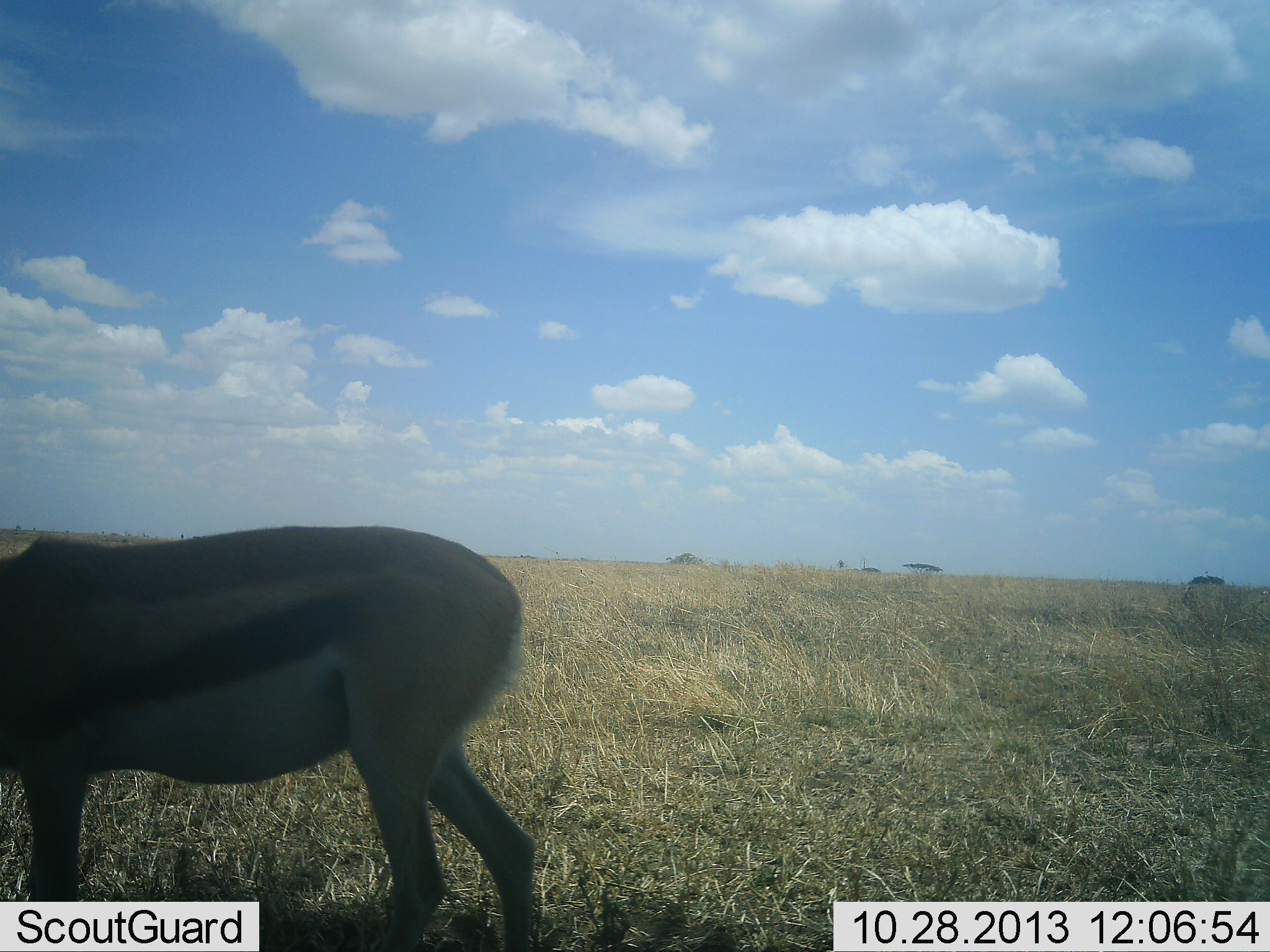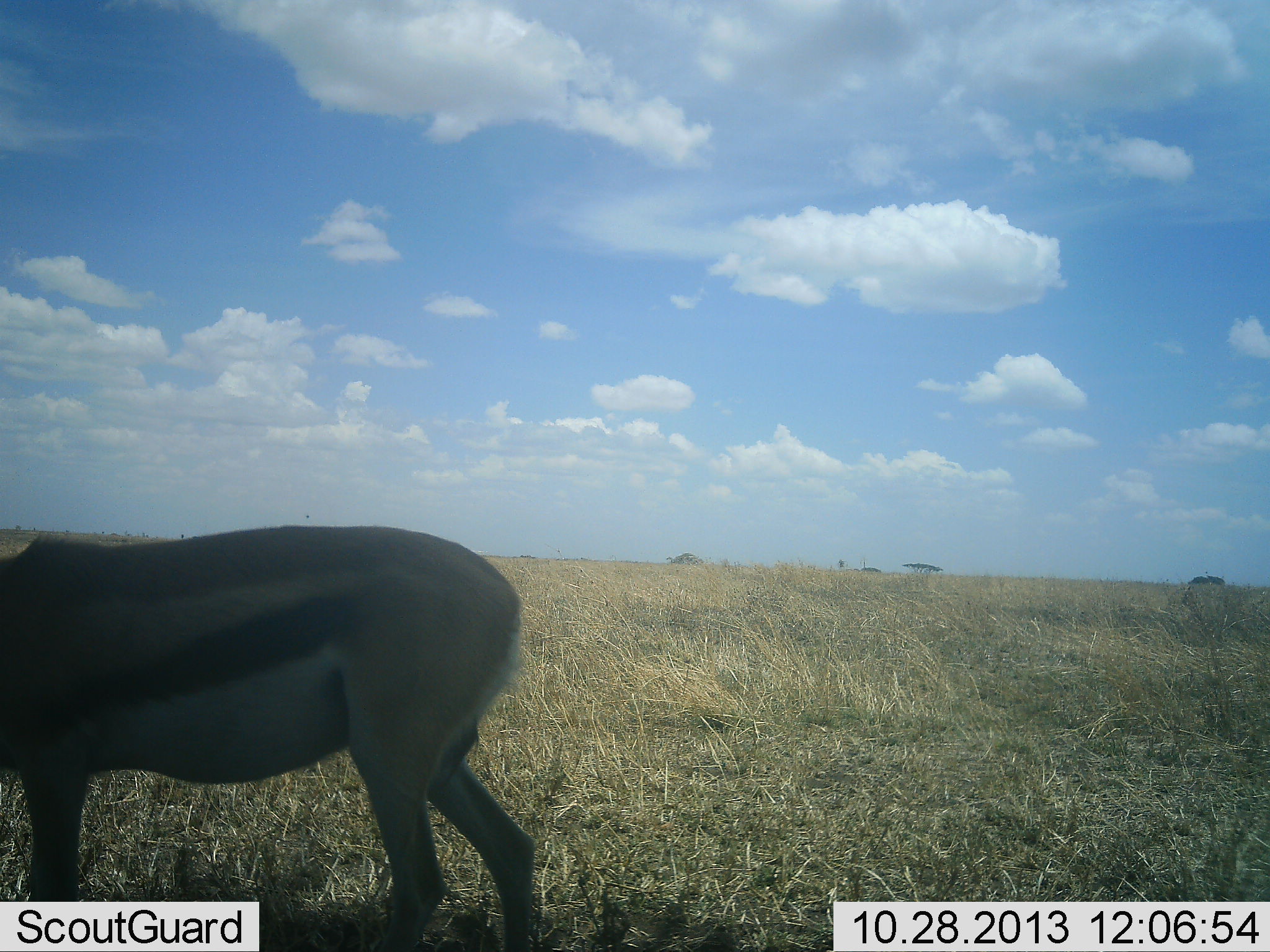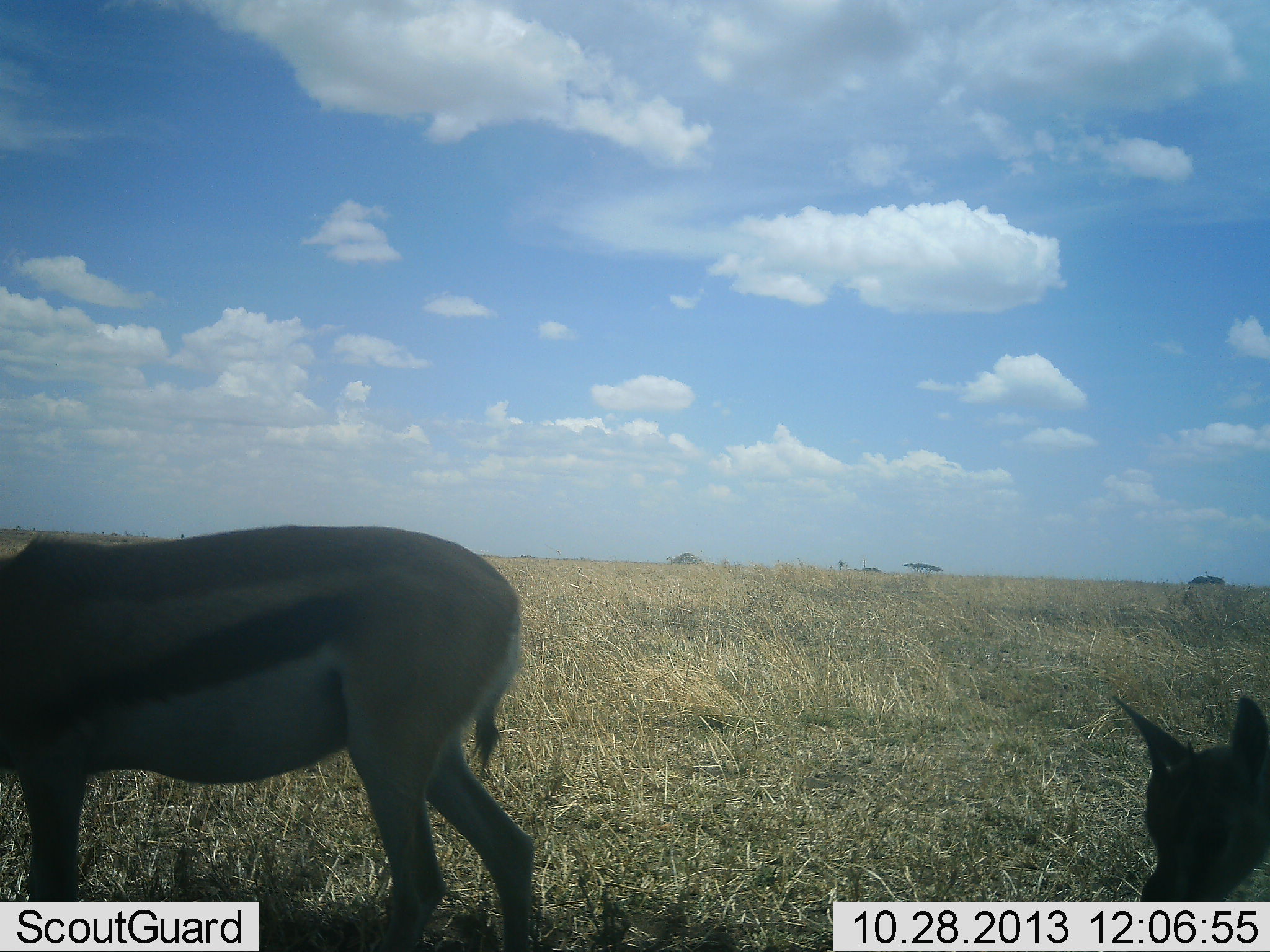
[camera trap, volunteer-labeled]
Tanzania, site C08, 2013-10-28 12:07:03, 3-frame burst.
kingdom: Animalia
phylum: Chordata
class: Mammalia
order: Artiodactyla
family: Bovidae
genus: Eudorcas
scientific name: Eudorcas thomsonii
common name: thomson's gazelle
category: gazellethomsons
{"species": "gazellethomsons (thomson's gazelle) (Eudorcas thomsonii)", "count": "2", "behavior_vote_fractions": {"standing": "69%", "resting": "6%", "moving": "31%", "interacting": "3%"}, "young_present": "17%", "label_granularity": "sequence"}